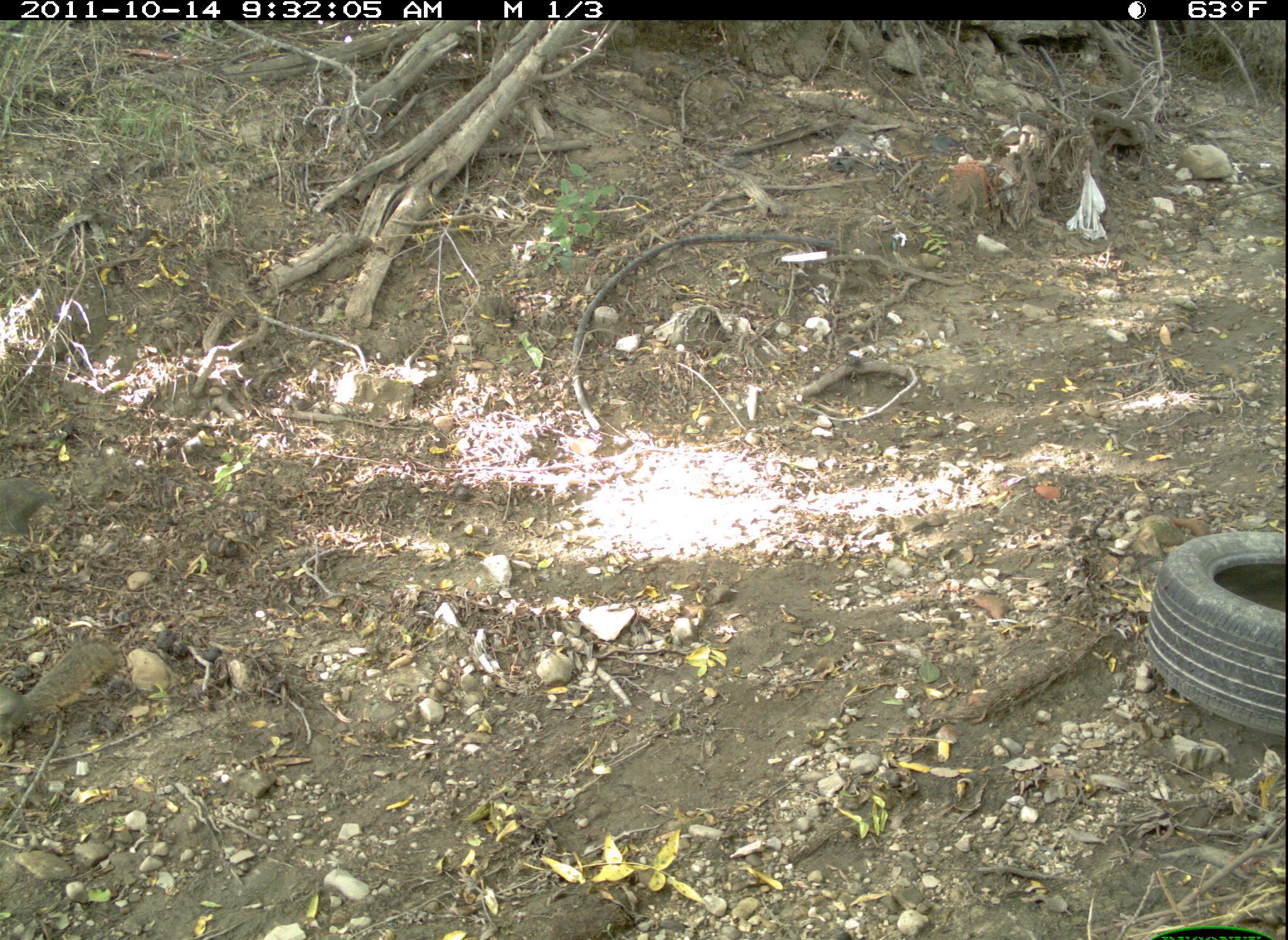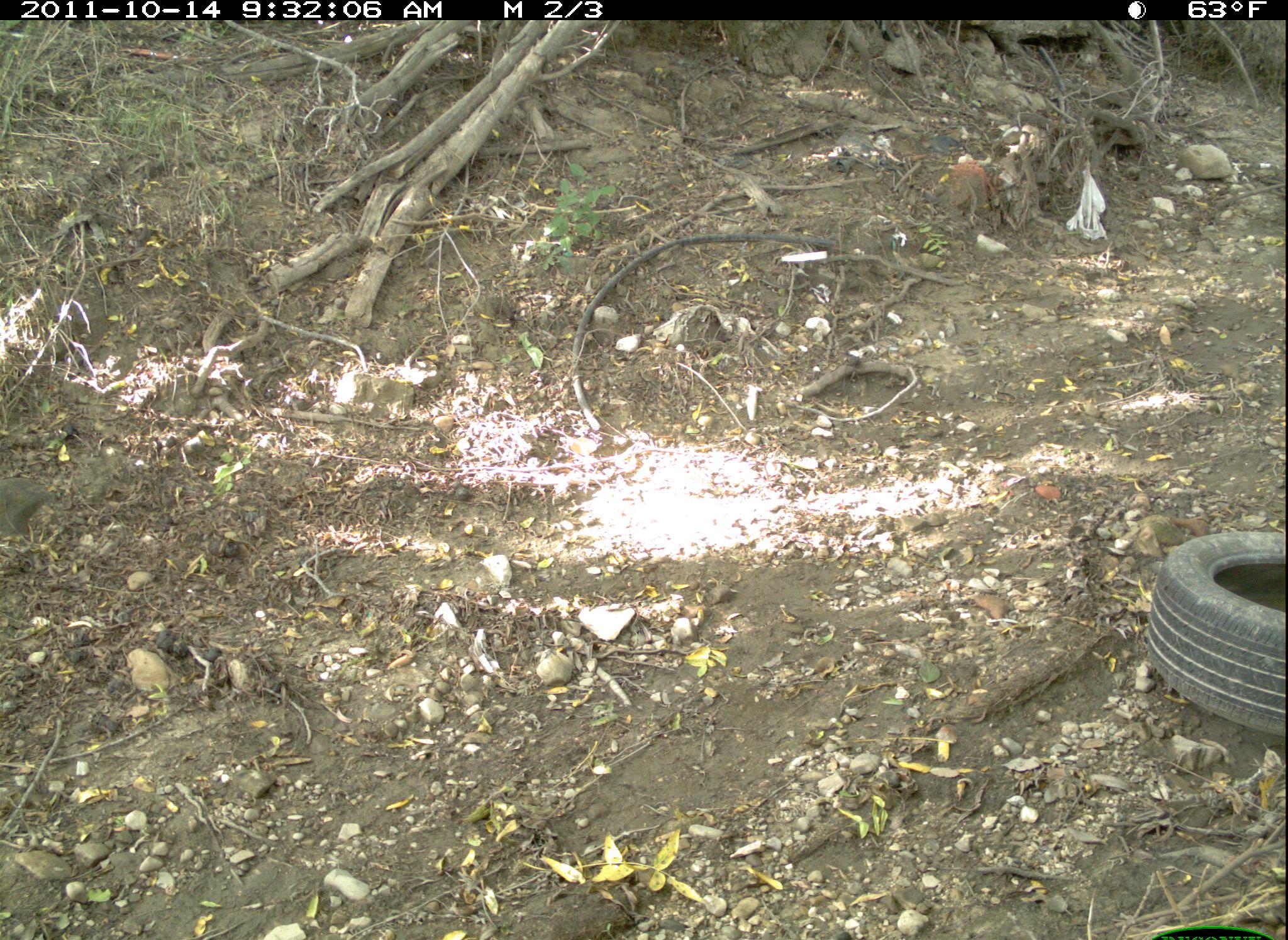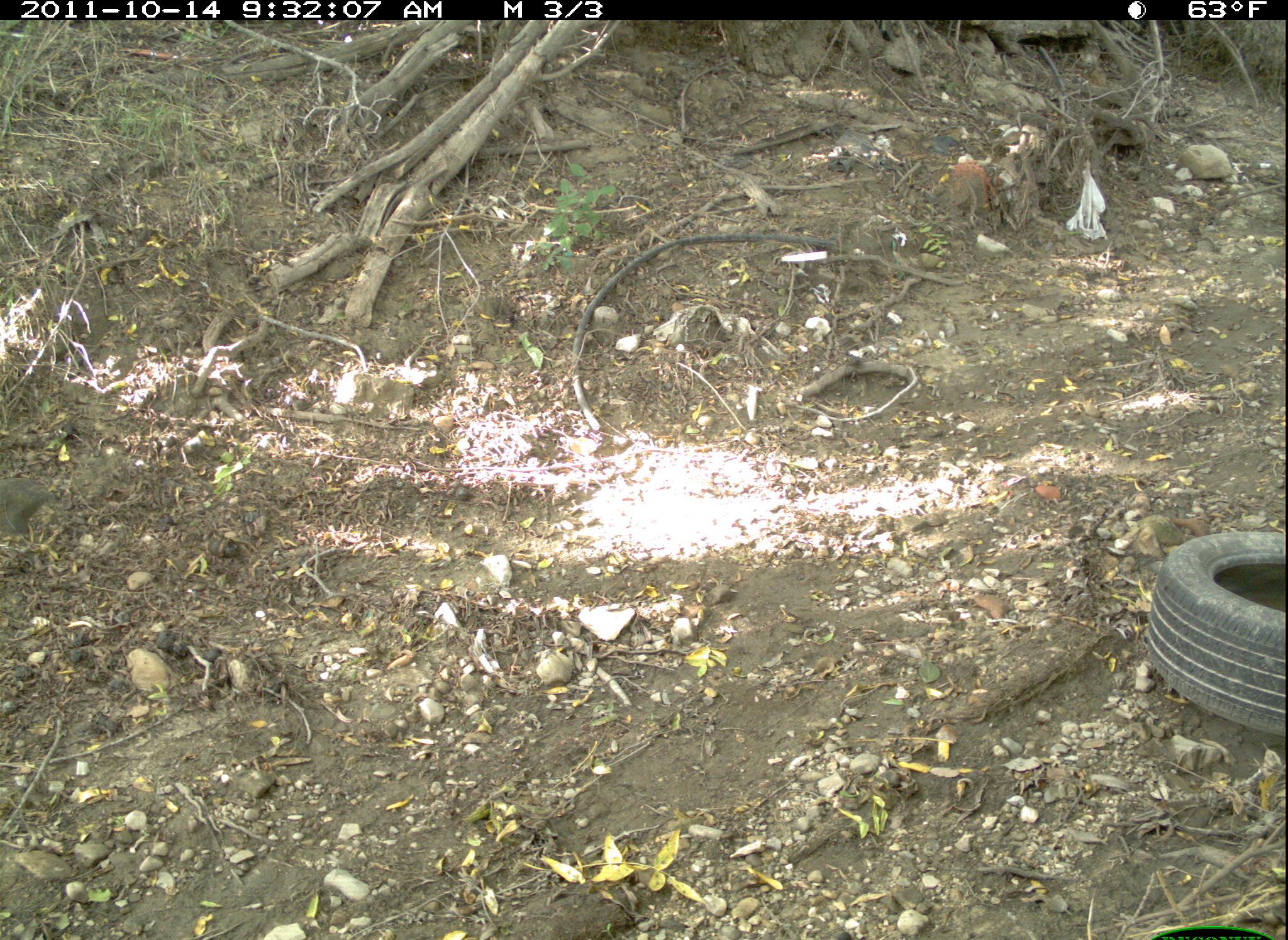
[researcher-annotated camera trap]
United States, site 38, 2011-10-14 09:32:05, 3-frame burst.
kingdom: Animalia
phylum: Chordata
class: Mammalia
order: Rodentia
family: Sciuridae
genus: Sciurus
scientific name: Sciurus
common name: squirrel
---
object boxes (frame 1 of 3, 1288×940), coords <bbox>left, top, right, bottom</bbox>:
squirrel: <bbox>1, 625, 126, 754</bbox>